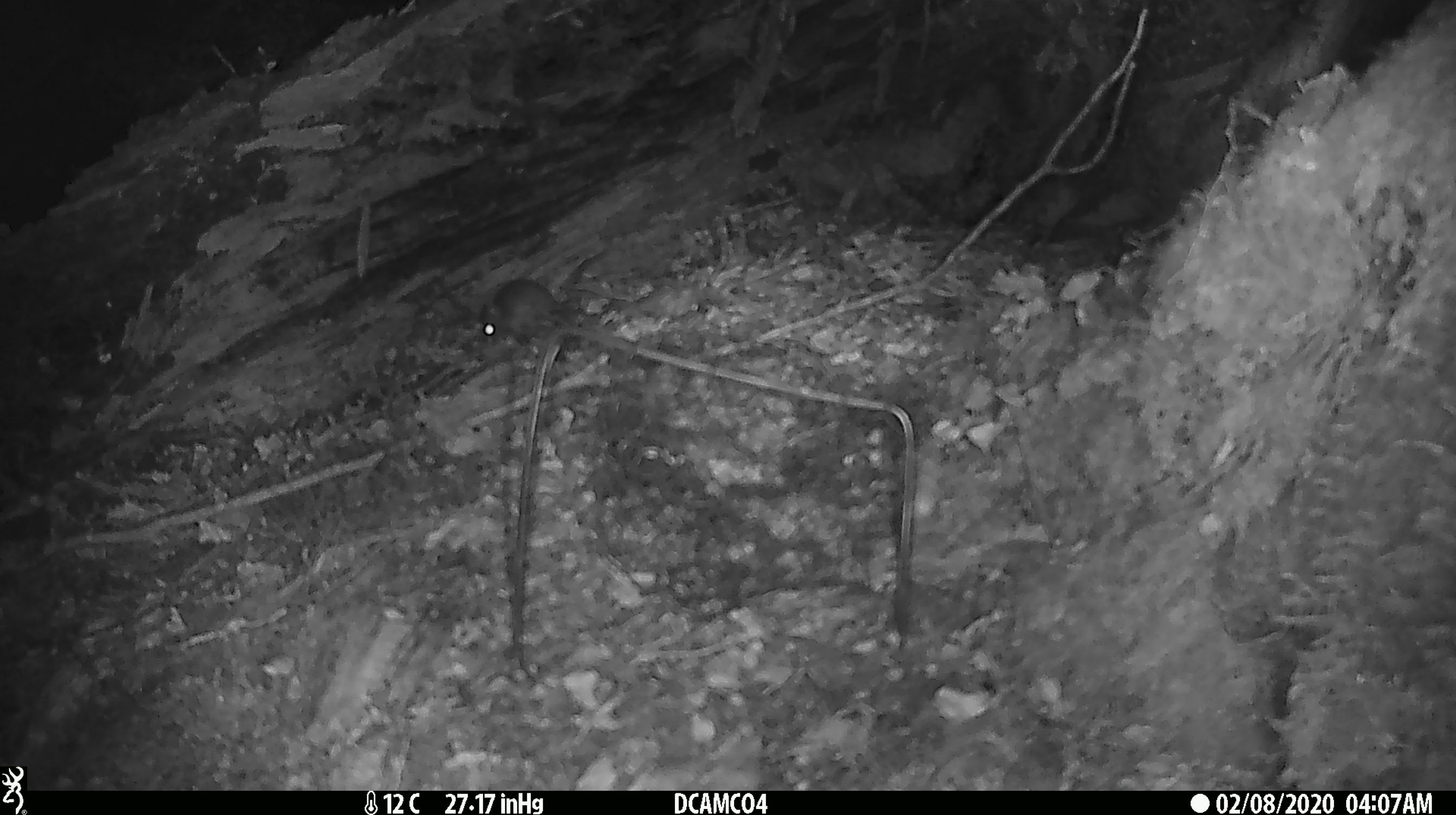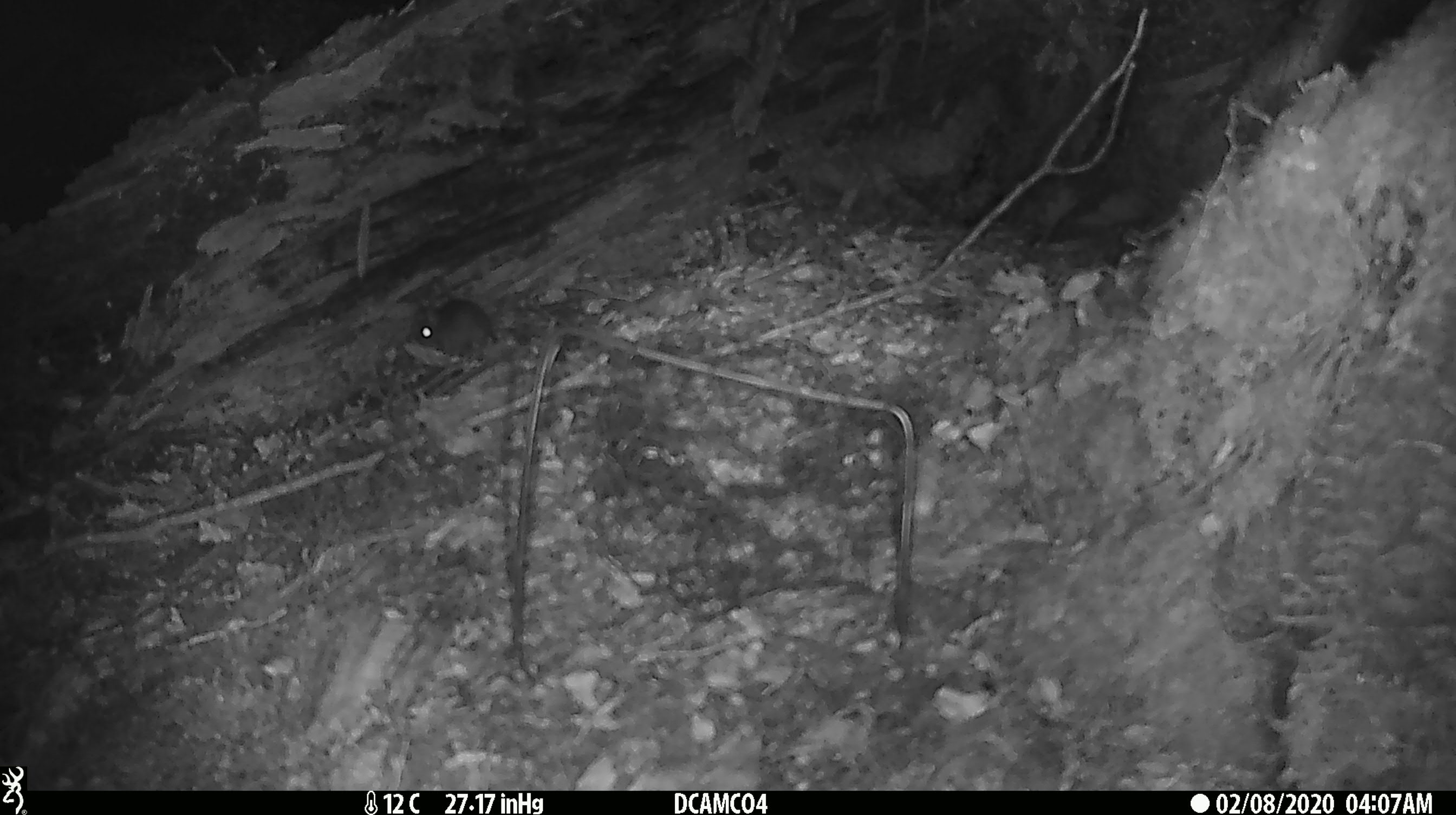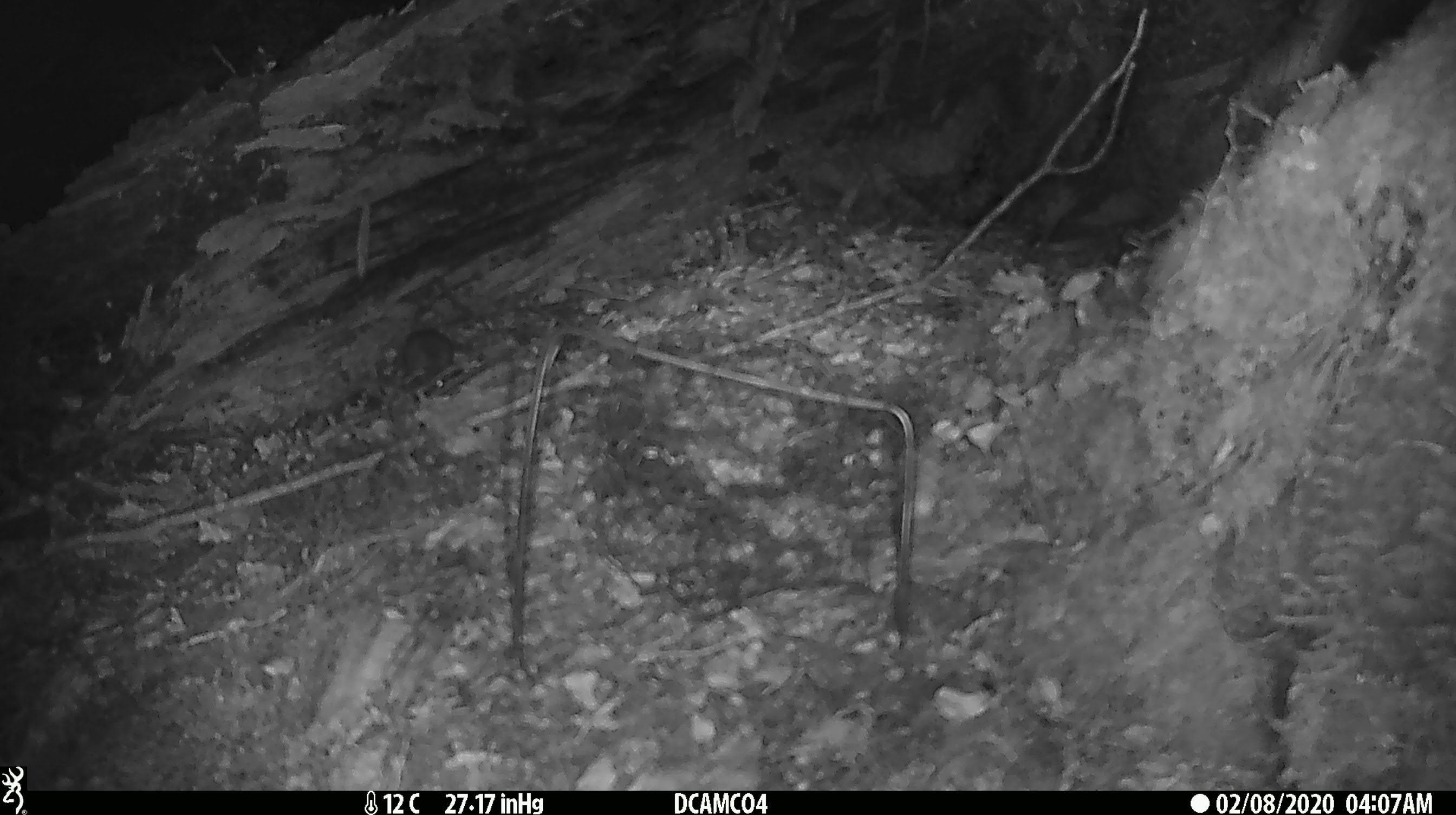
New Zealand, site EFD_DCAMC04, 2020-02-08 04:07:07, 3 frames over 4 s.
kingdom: Animalia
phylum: Chordata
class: Mammalia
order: Rodentia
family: Muridae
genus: Mus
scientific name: Mus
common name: mouse